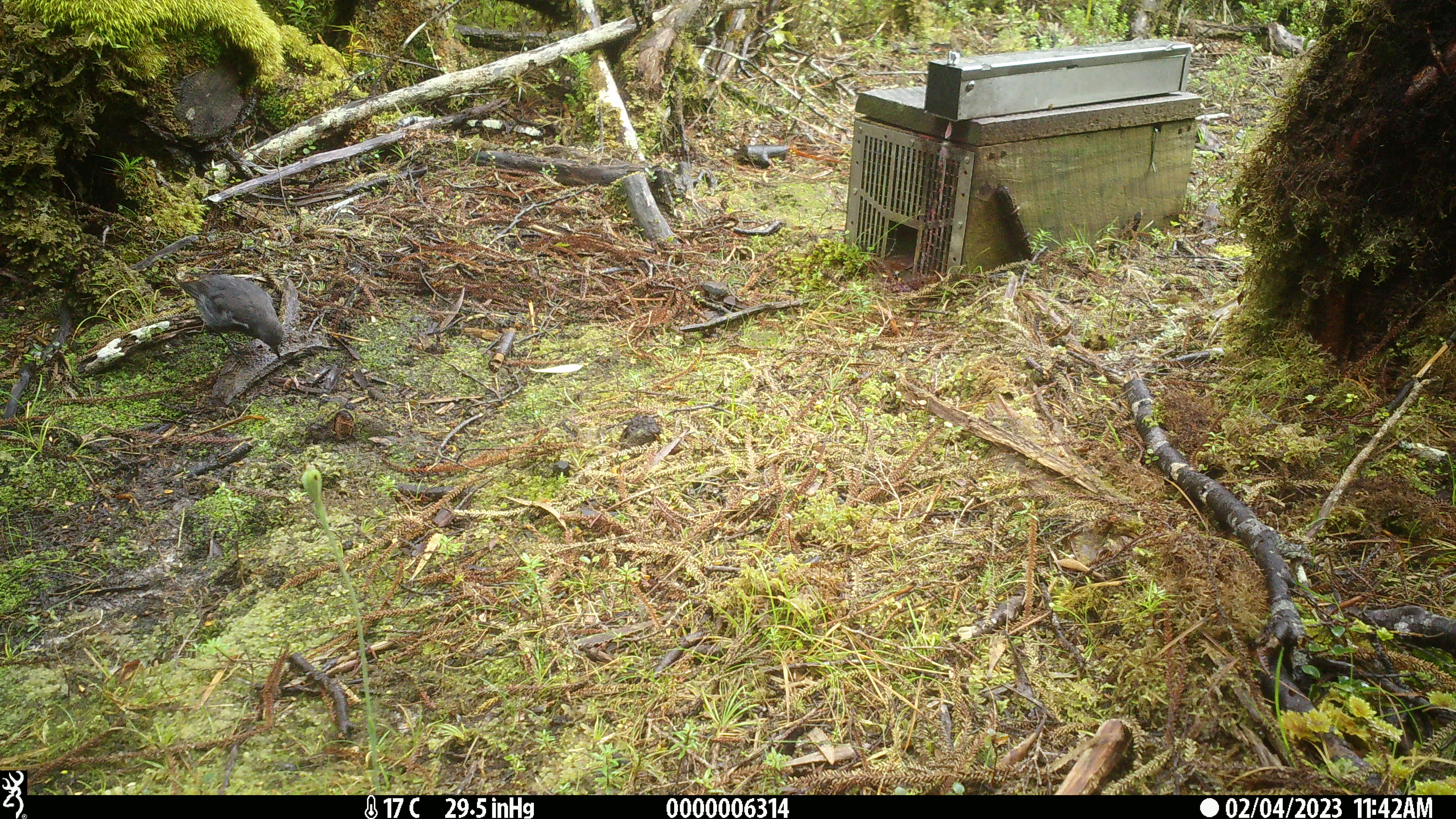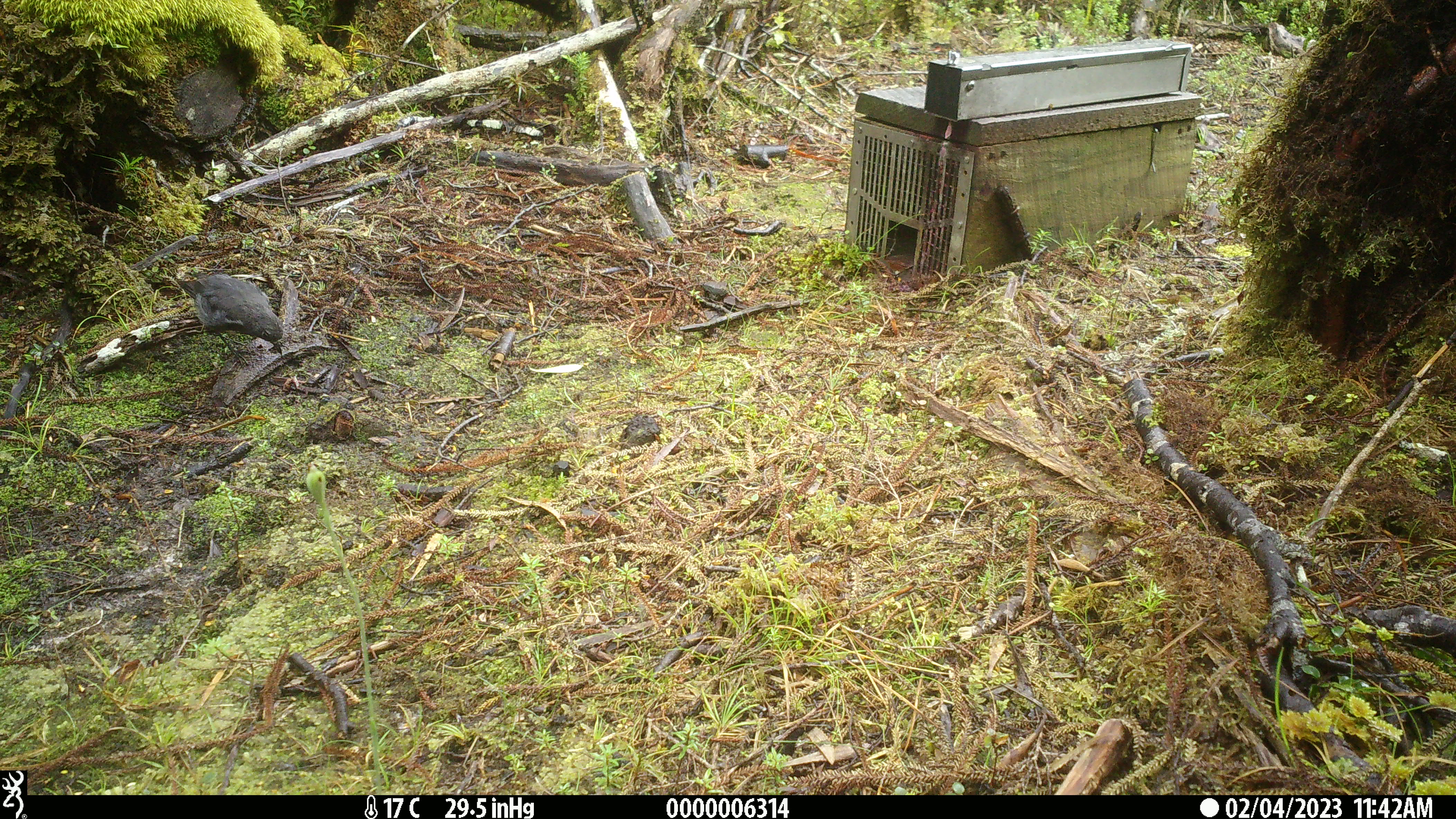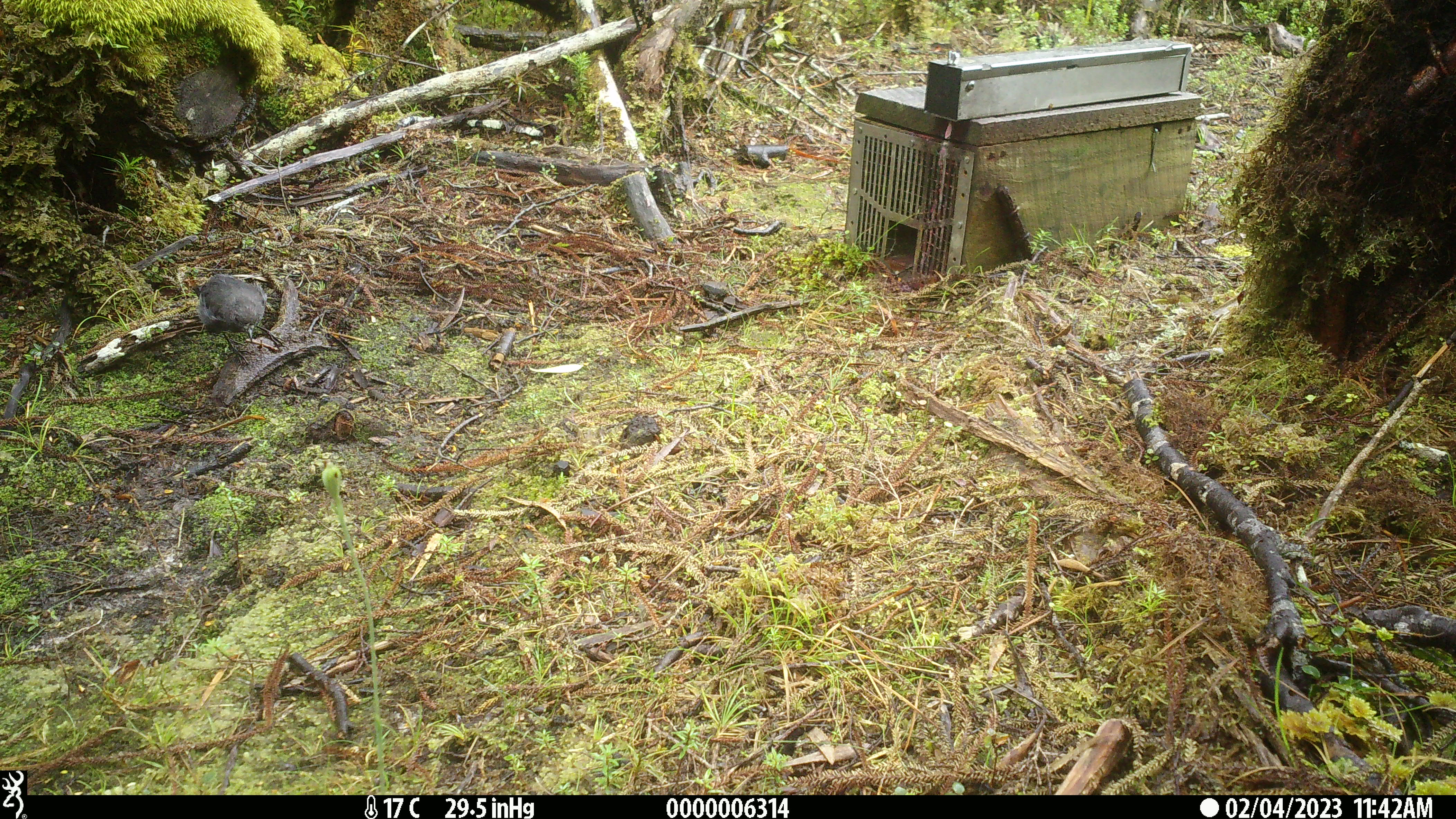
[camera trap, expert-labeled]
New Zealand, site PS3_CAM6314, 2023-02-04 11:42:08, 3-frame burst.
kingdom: Animalia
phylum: Chordata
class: Aves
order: Passeriformes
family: Petroicidae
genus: Petroica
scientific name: Petroica australis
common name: new zealand robin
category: robin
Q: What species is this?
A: Robin (new zealand robin) (Petroica australis).